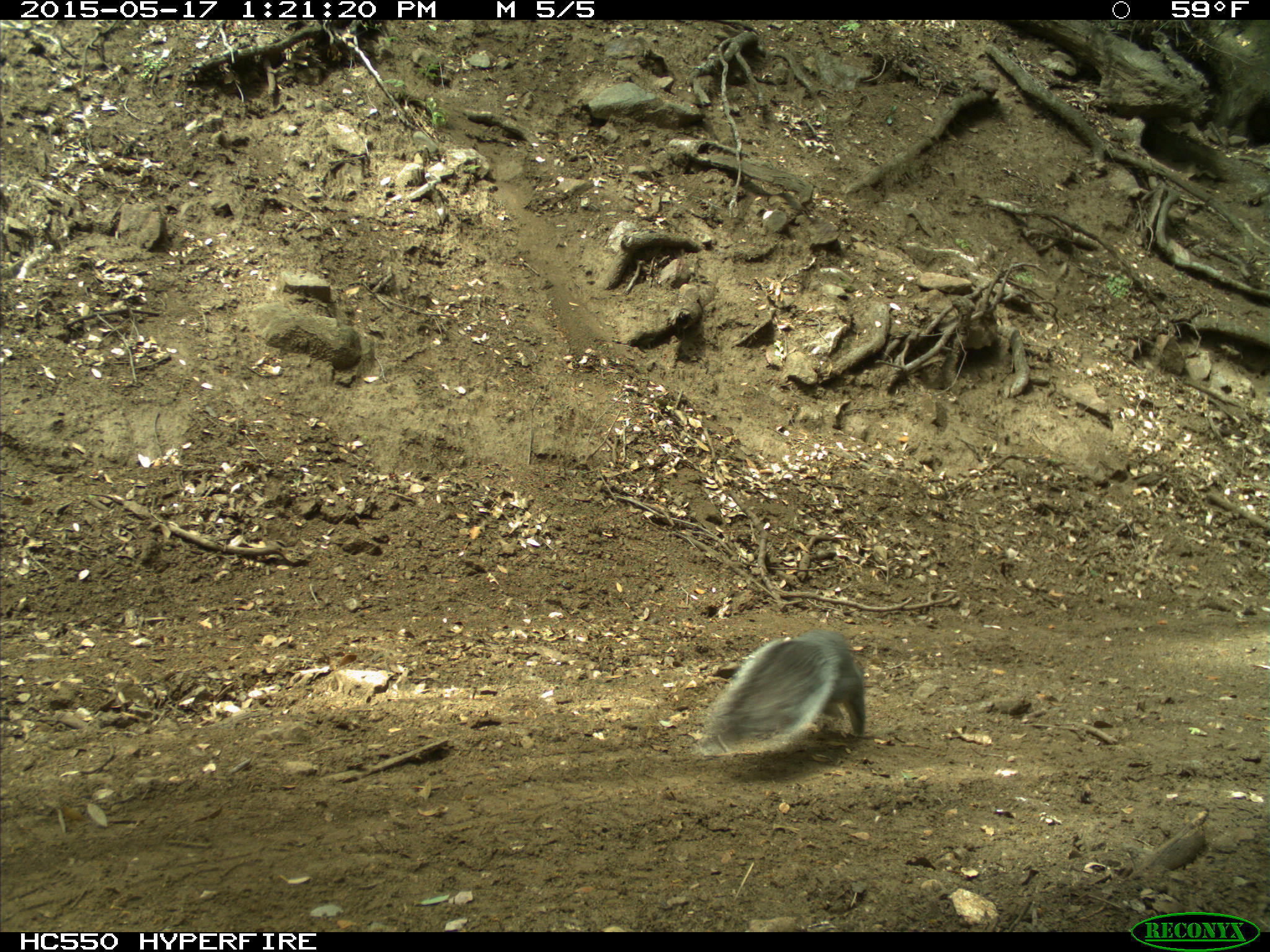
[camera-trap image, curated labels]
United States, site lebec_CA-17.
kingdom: Animalia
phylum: Chordata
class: Mammalia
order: Rodentia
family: Sciuridae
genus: Sciurus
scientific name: Sciurus carolinensis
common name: eastern gray squirrel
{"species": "Sciurus carolinensis (eastern gray squirrel)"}